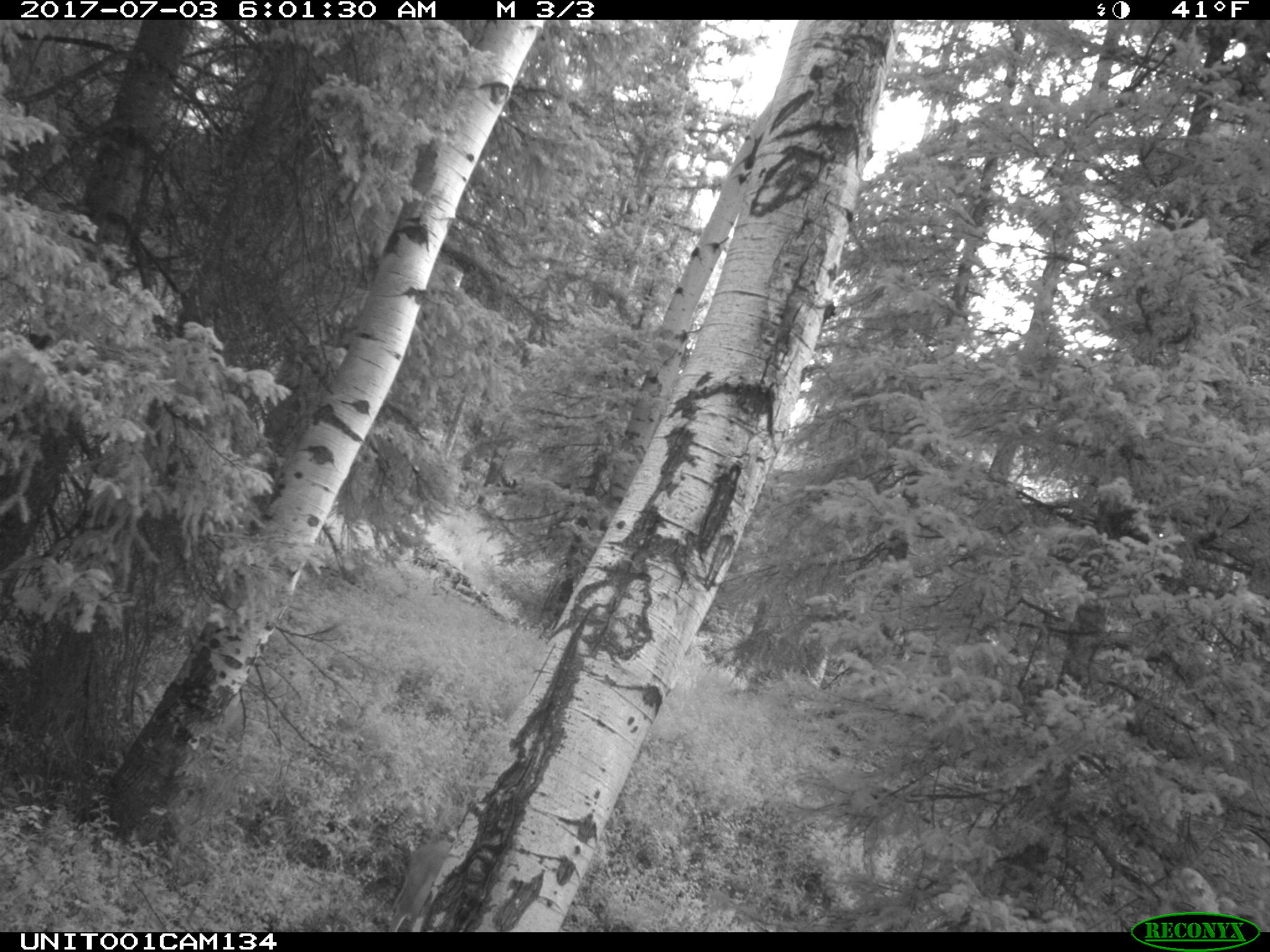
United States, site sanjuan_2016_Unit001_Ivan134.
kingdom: Animalia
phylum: Chordata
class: Mammalia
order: Artiodactyla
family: Cervidae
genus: Odocoileus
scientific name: Odocoileus hemionus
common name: mule deer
Odocoileus hemionus (mule deer).